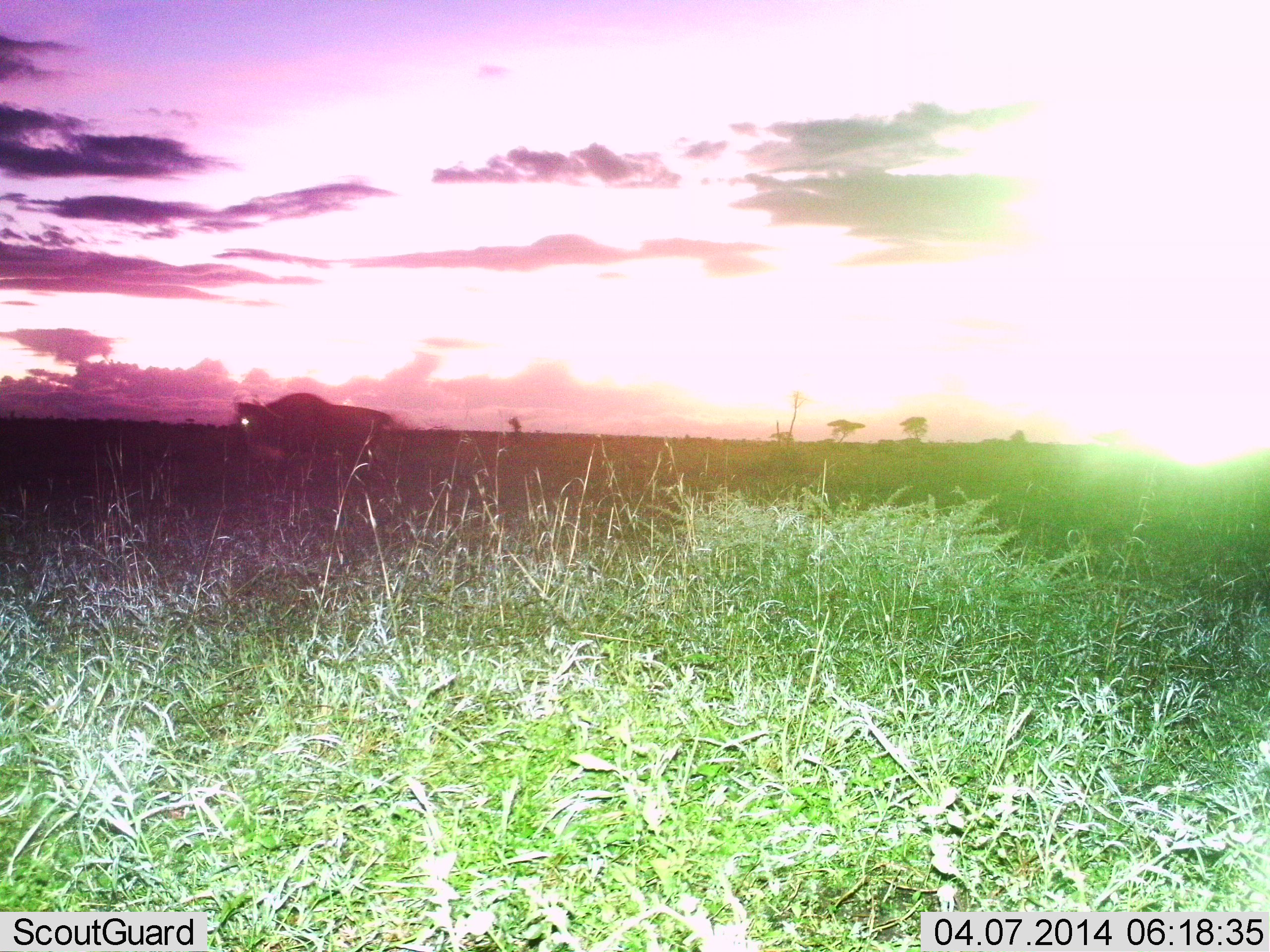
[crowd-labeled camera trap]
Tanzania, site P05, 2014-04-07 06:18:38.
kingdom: Animalia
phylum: Chordata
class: Mammalia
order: Artiodactyla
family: Bovidae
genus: Connochaetes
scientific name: Connochaetes taurinus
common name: blue wildebeest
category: wildebeest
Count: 1.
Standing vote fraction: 30%.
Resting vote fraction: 0%.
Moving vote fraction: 70%.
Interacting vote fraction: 0%.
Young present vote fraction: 0%.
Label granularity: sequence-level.